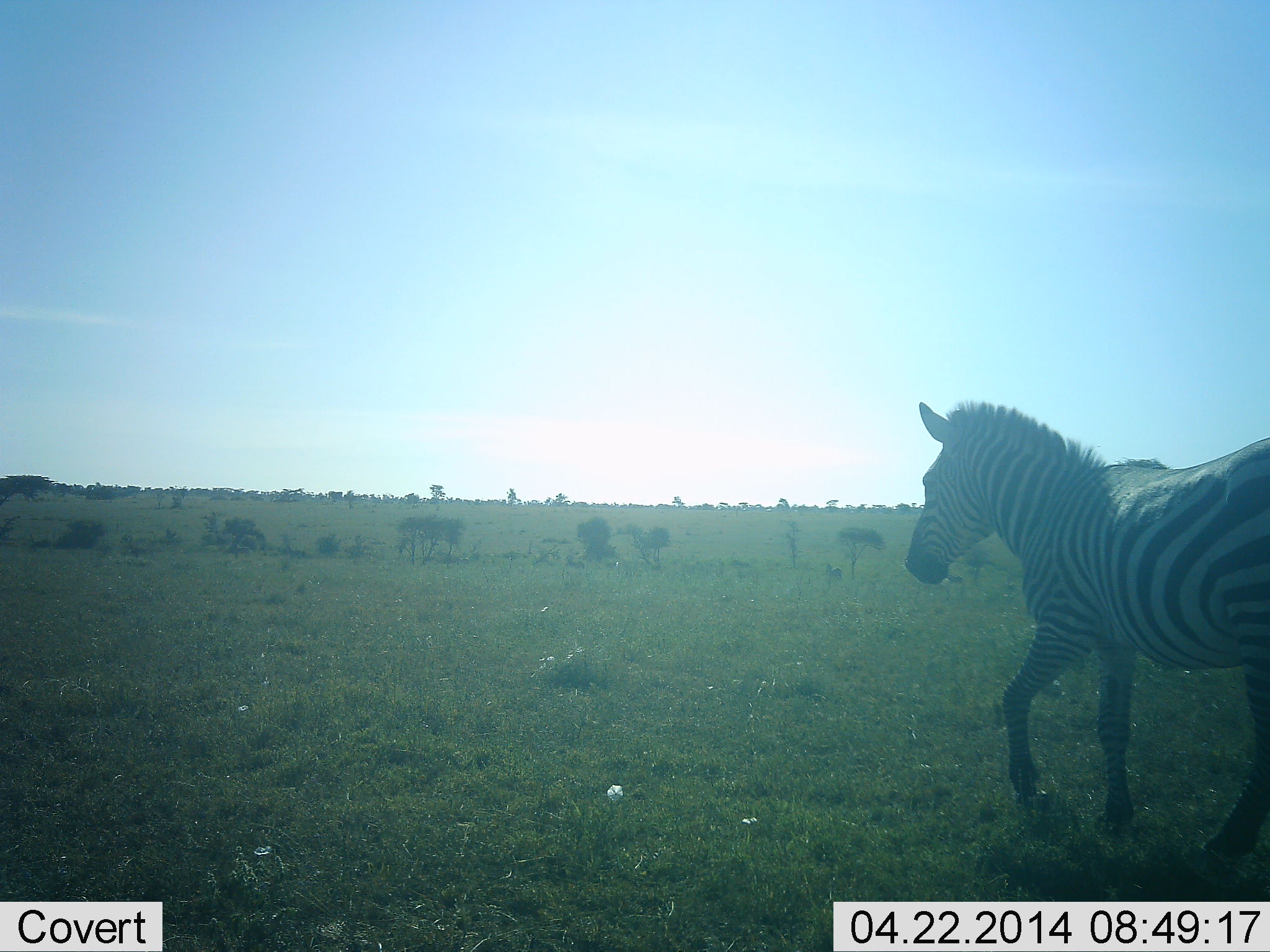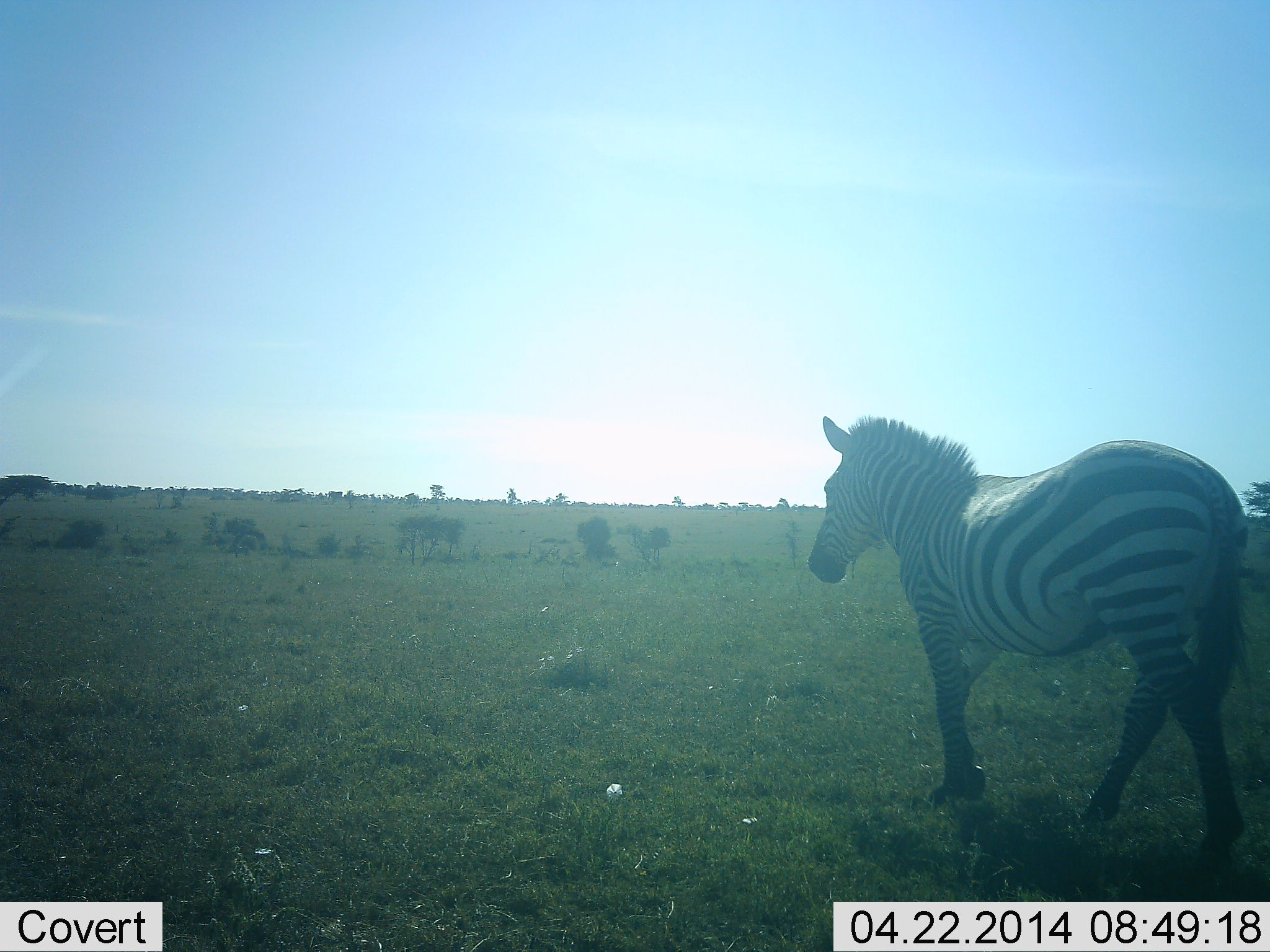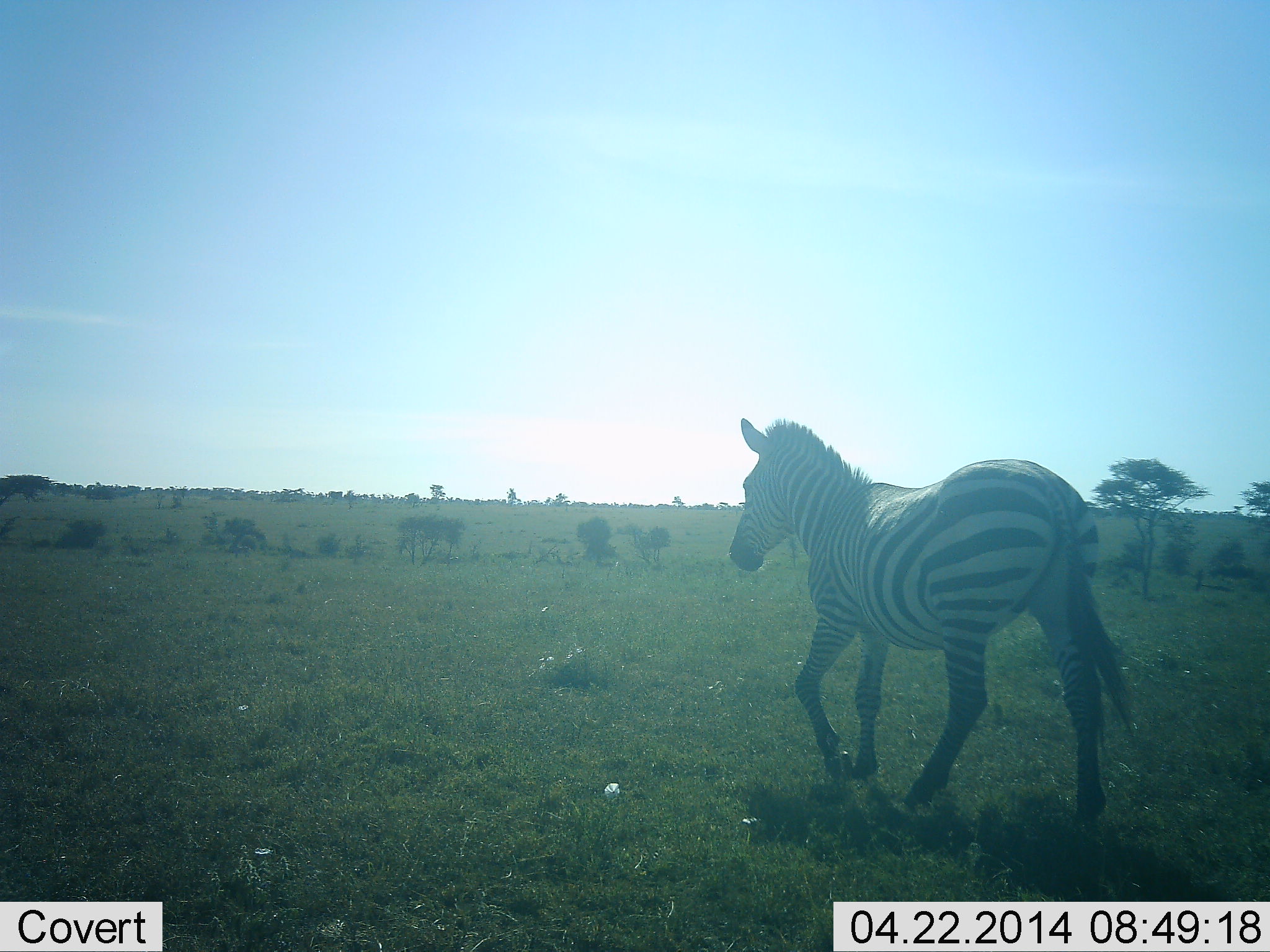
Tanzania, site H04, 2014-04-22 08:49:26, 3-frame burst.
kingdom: Animalia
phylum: Chordata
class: Mammalia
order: Perissodactyla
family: Equidae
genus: Equus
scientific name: Equus quagga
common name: plains zebra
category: zebra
Zebra (plains zebra) (Equus quagga), count 1. Behavior (volunteer vote fractions): standing 10%, resting 0%, moving 90%, interacting 0%. Young present (vote fraction): 0%. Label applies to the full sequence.